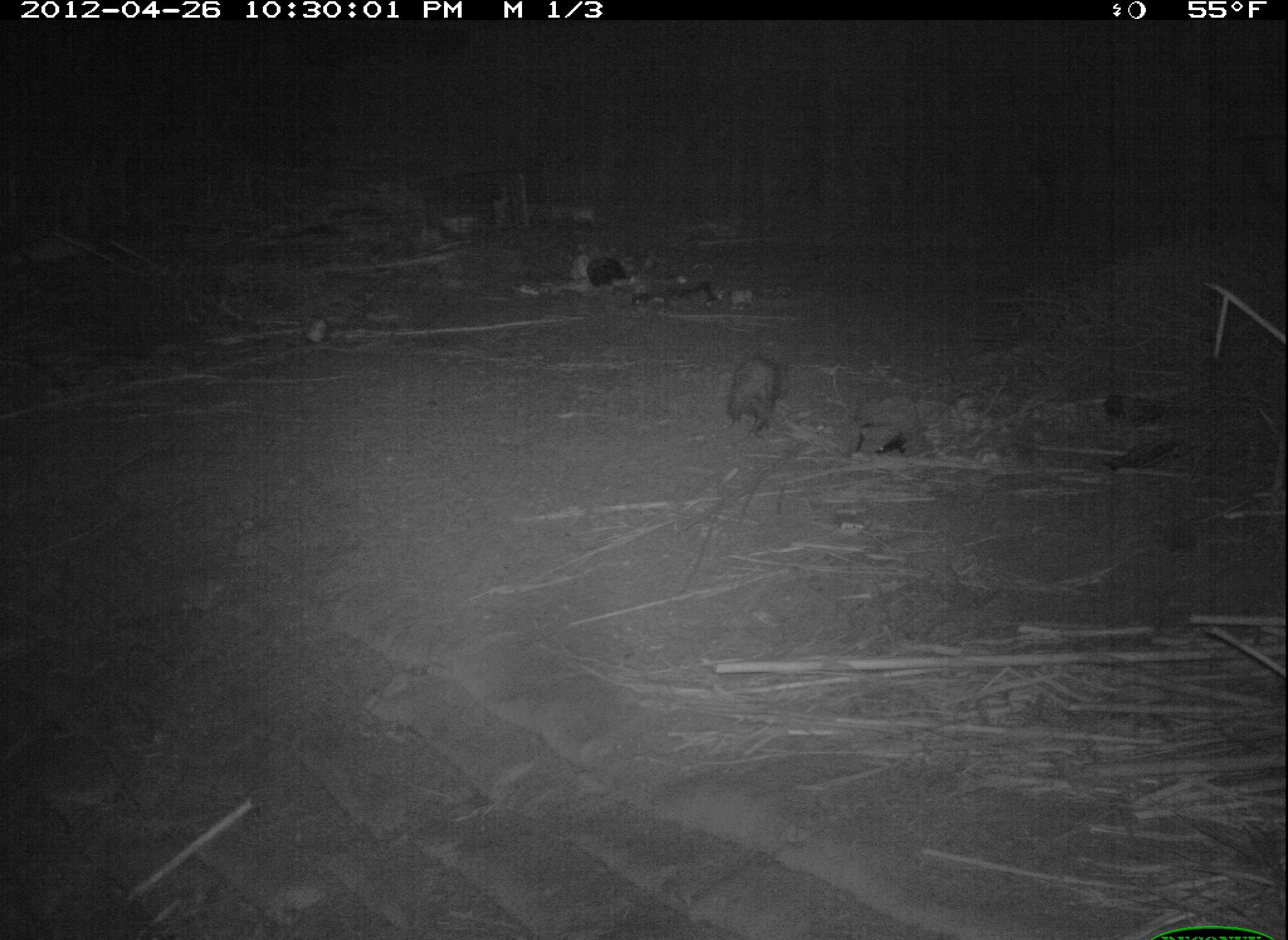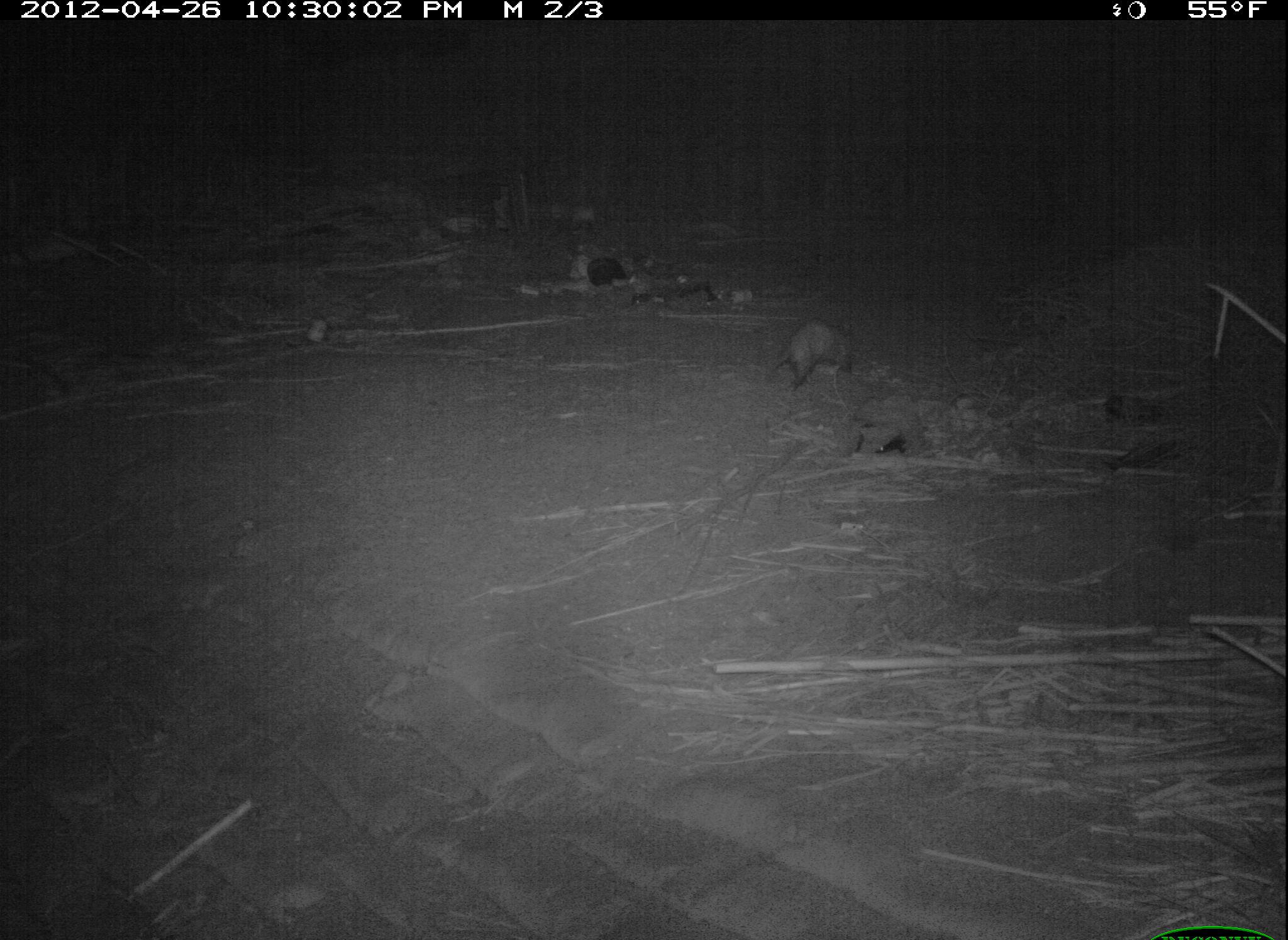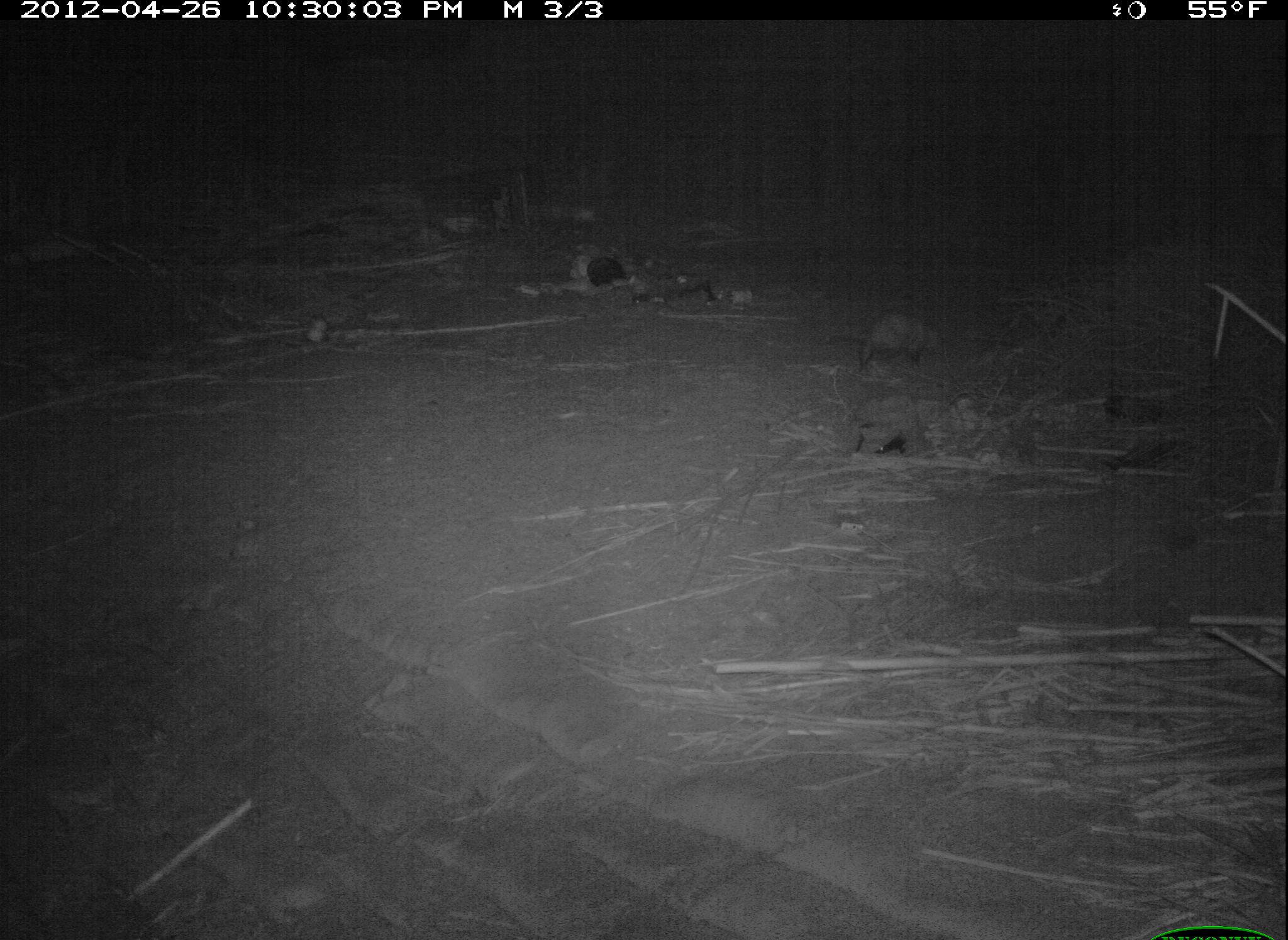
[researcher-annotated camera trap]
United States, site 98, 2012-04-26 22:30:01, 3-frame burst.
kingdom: Animalia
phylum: Chordata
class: Mammalia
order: Didelphimorphia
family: Didelphidae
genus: Didelphis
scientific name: Didelphis virginiana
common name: virginia opossum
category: opossum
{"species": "opossum (virginia opossum) (Didelphis virginiana)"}